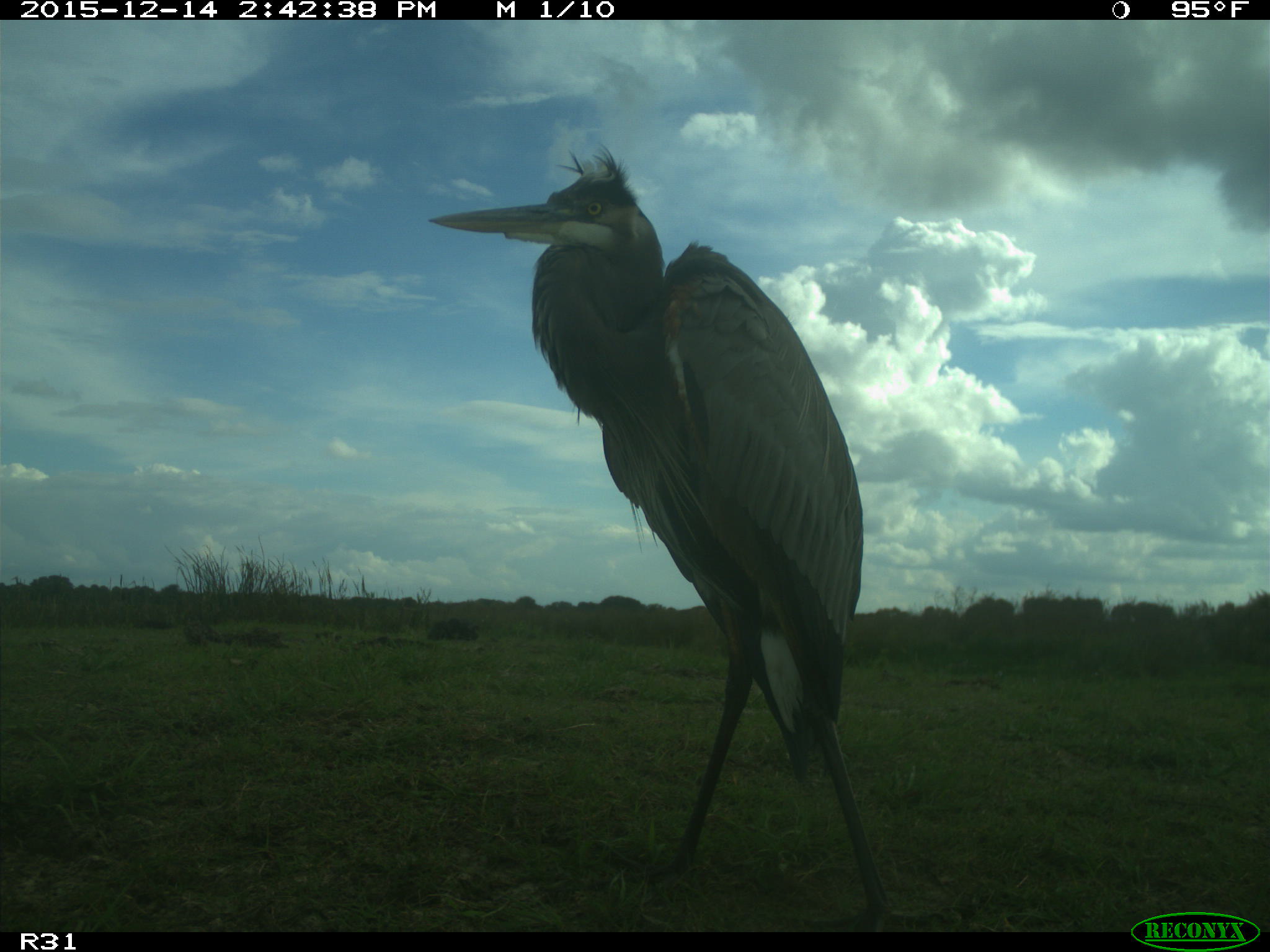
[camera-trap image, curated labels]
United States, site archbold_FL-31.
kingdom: Animalia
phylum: Chordata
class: Aves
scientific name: Aves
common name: birds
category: unidentified bird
Unidentified bird (birds) (Aves).